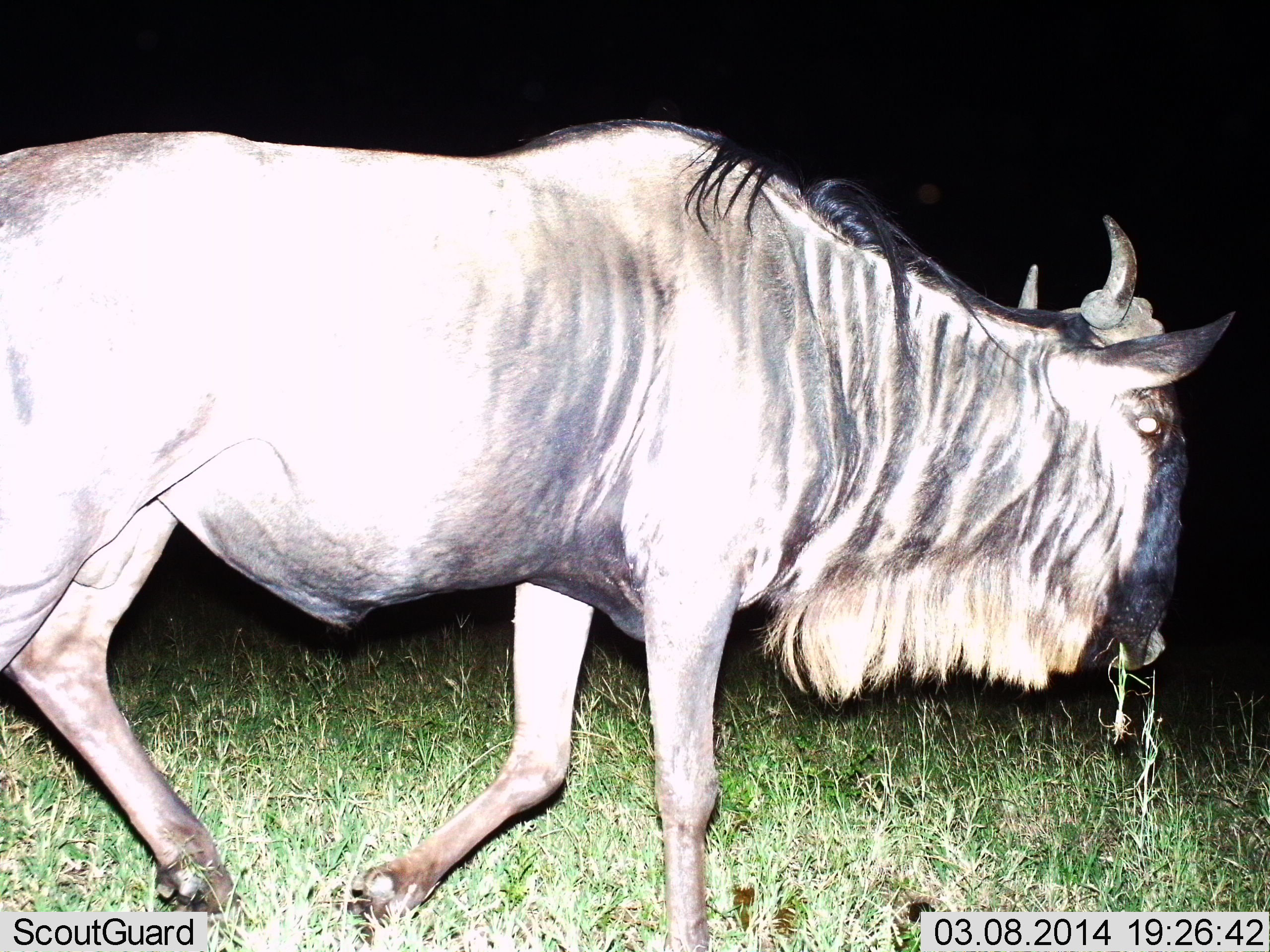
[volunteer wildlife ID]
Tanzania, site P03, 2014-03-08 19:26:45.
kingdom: Animalia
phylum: Chordata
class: Mammalia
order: Artiodactyla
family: Bovidae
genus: Connochaetes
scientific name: Connochaetes taurinus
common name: blue wildebeest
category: wildebeest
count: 1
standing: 10%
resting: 0%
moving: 80%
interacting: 0%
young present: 0%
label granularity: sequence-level